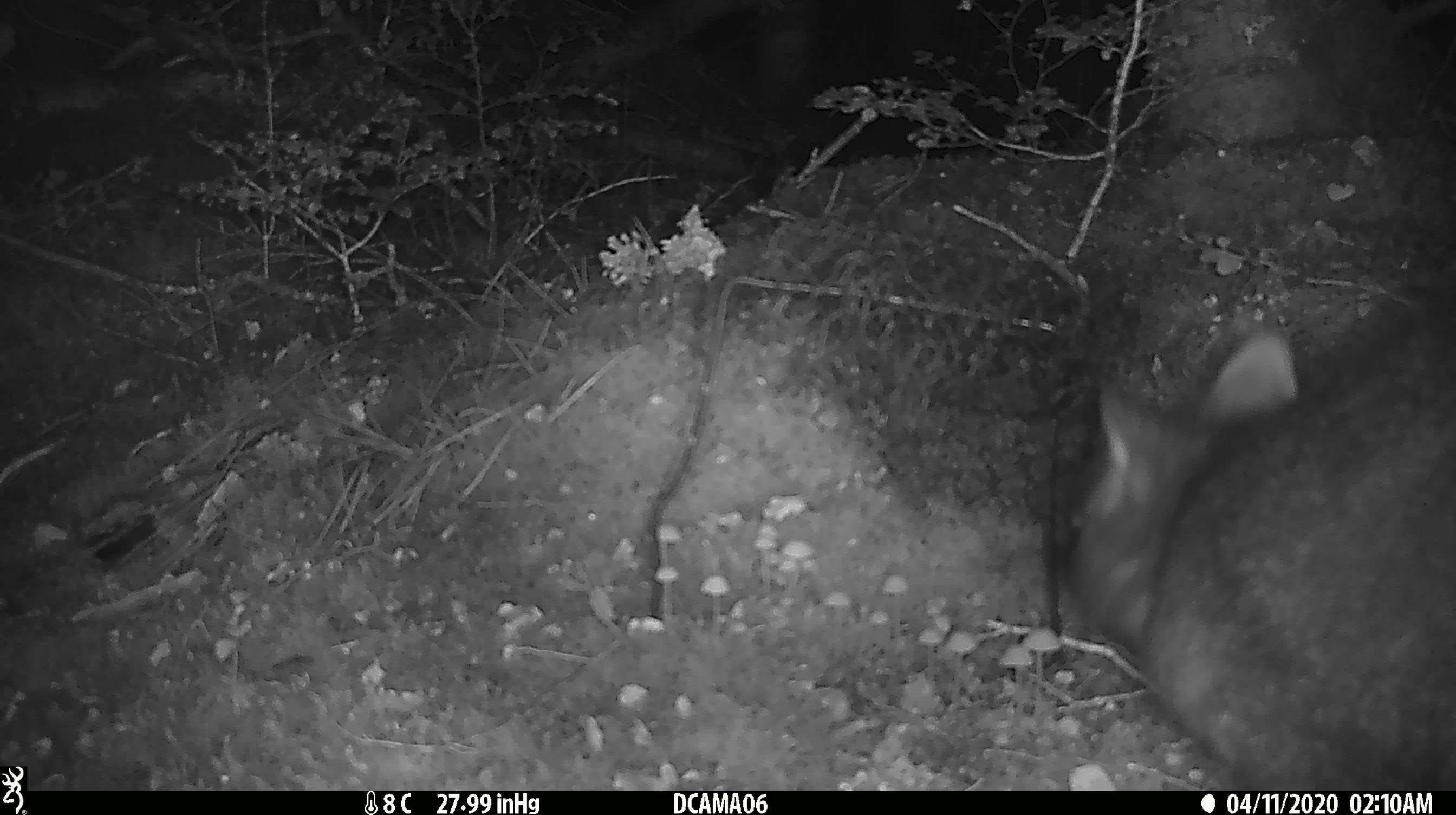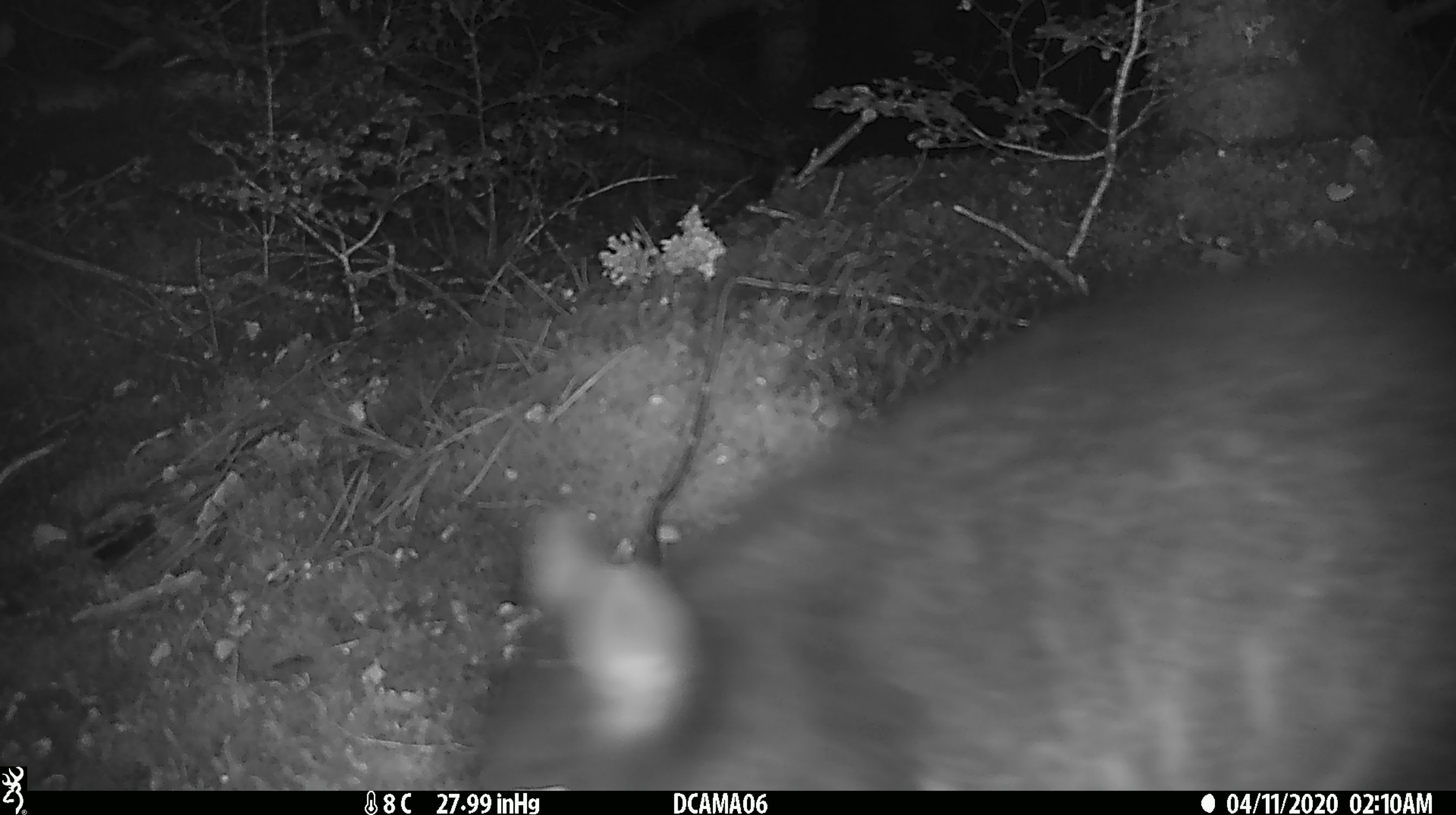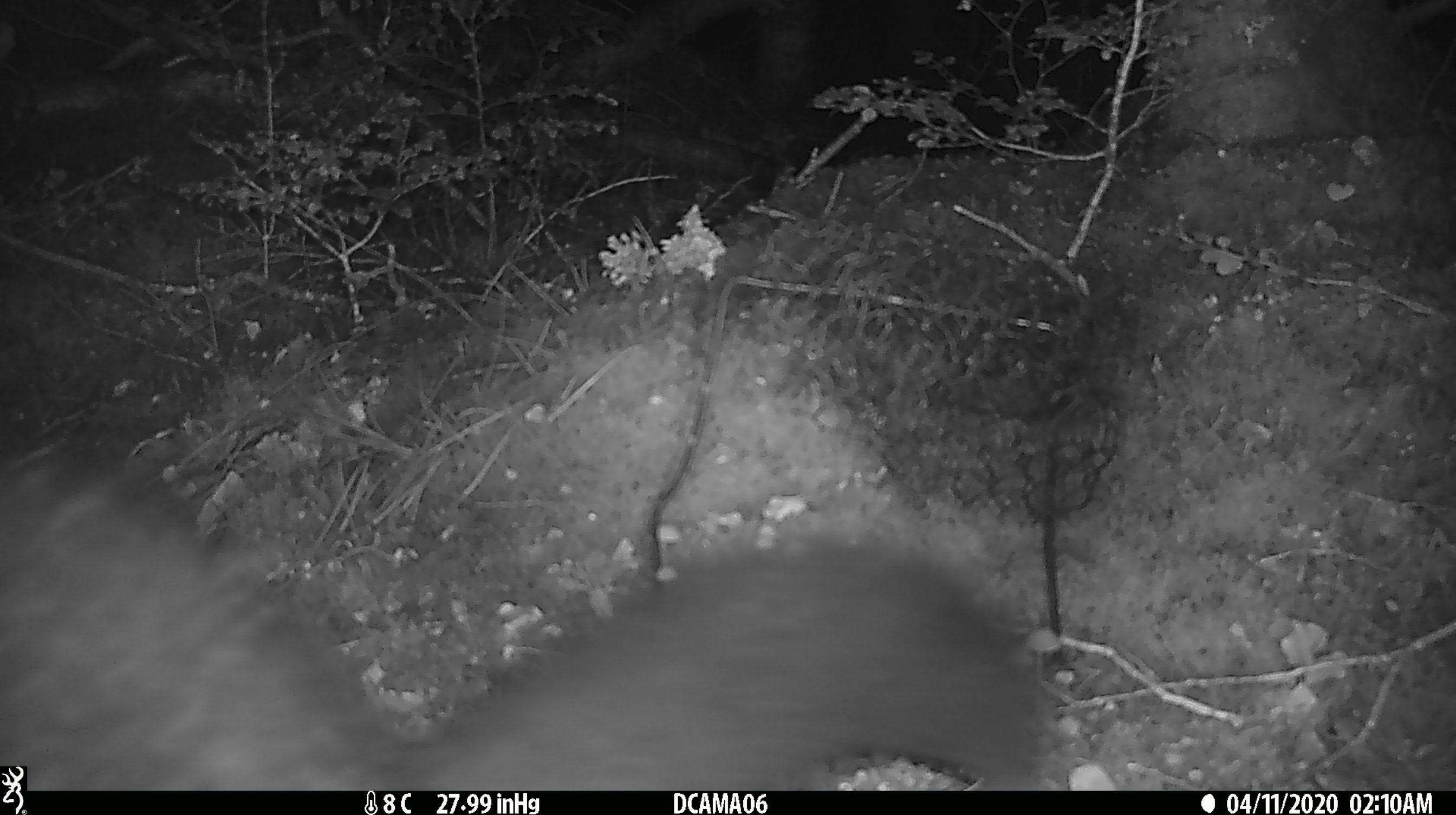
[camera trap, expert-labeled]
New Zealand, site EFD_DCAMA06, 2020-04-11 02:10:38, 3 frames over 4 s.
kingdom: Animalia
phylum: Chordata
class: Mammalia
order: Diprotodontia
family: Phalangeridae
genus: Trichosurus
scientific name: Trichosurus vulpecula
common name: common brushtail possum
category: possum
Possum (common brushtail possum) (Trichosurus vulpecula).